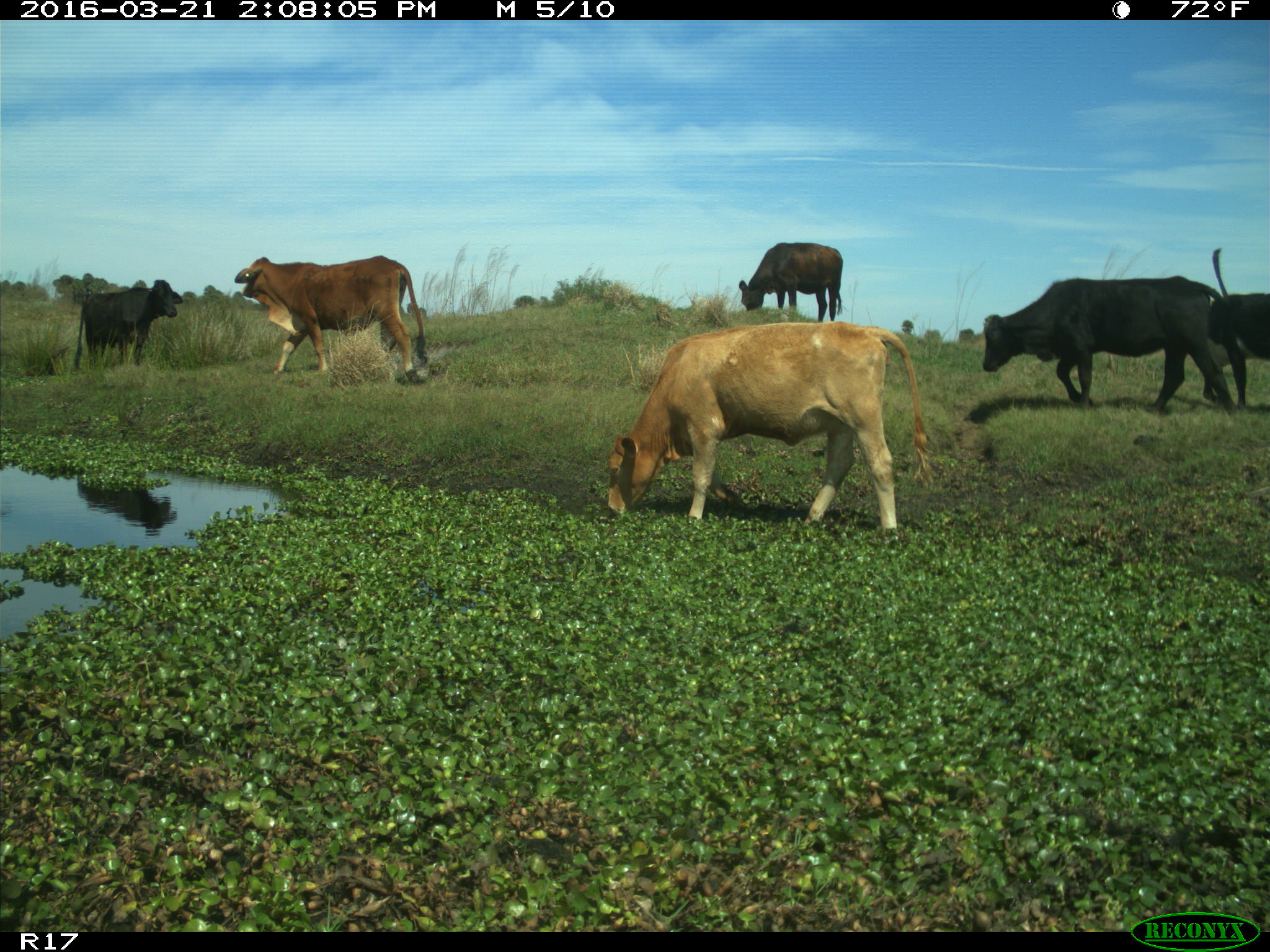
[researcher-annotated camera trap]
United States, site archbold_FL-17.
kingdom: Animalia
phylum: Chordata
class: Mammalia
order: Artiodactyla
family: Bovidae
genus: Bos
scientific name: Bos taurus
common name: domestic cow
Bos taurus (domestic cow).